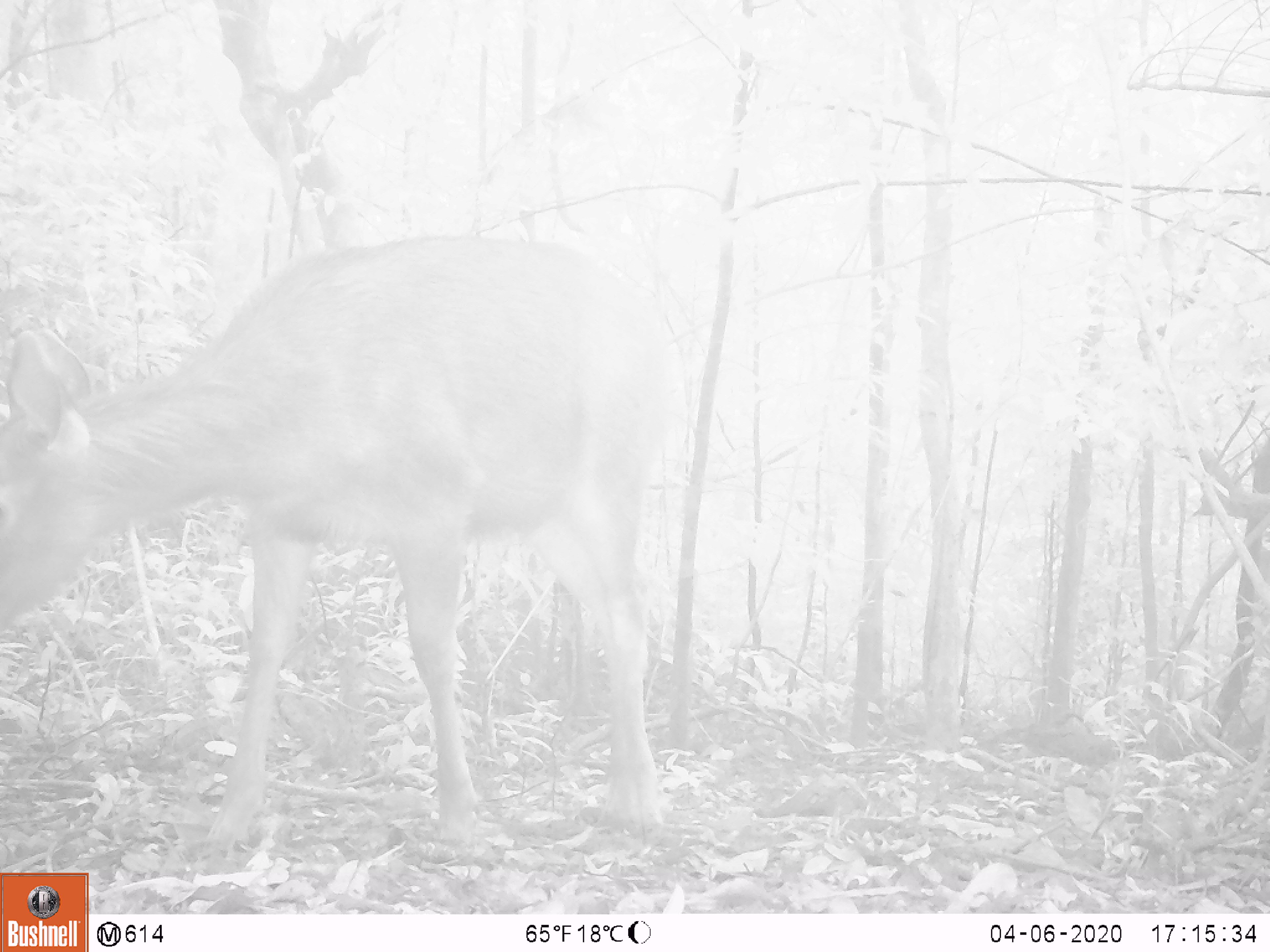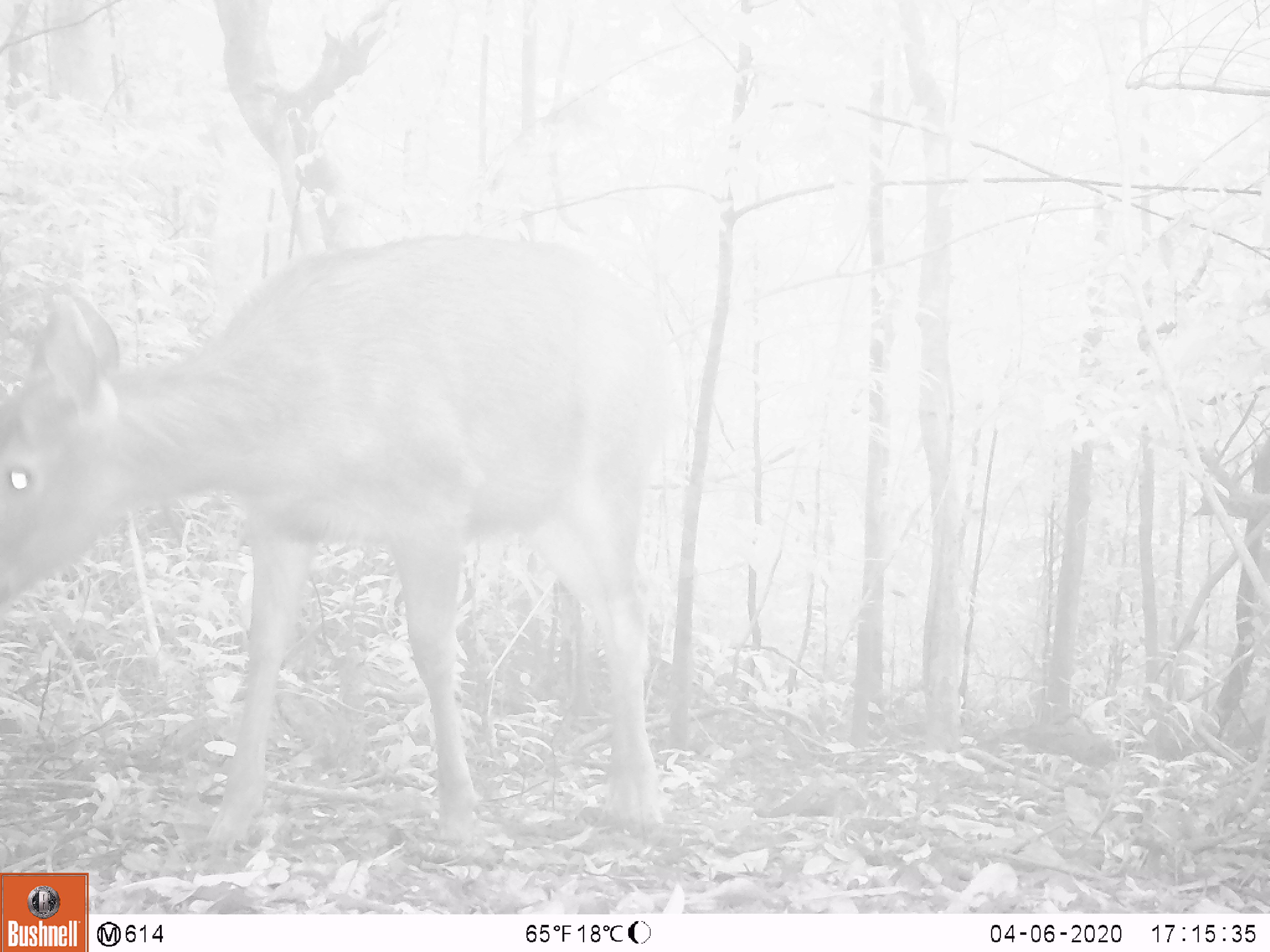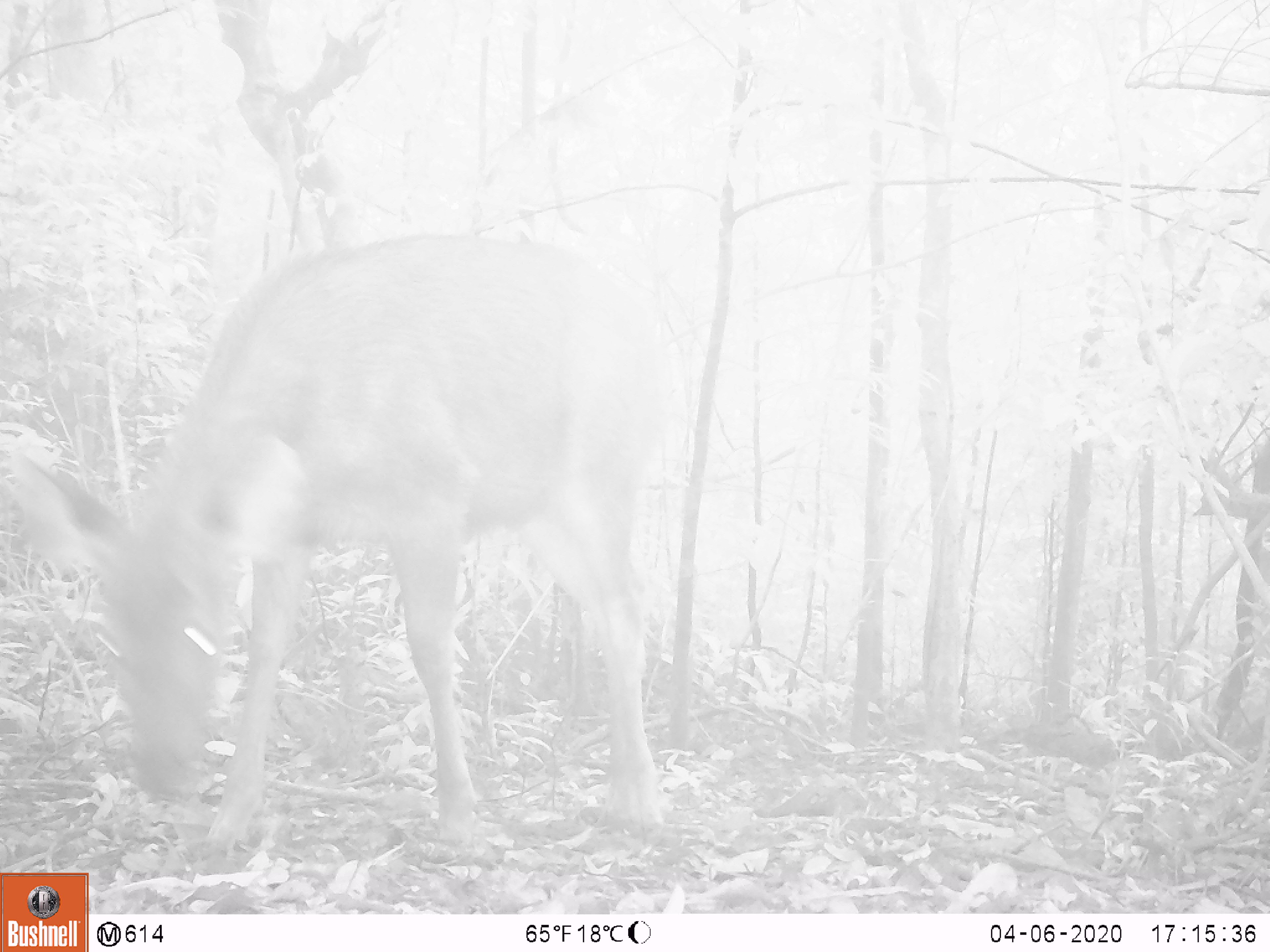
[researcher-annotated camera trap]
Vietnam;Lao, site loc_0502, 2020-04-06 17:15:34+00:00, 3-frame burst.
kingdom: Animalia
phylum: Chordata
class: Mammalia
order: Artiodactyla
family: Cervidae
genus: Rusa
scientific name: Rusa unicolor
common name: sambar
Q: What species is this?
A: Sambar (Rusa unicolor).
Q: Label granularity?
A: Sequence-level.